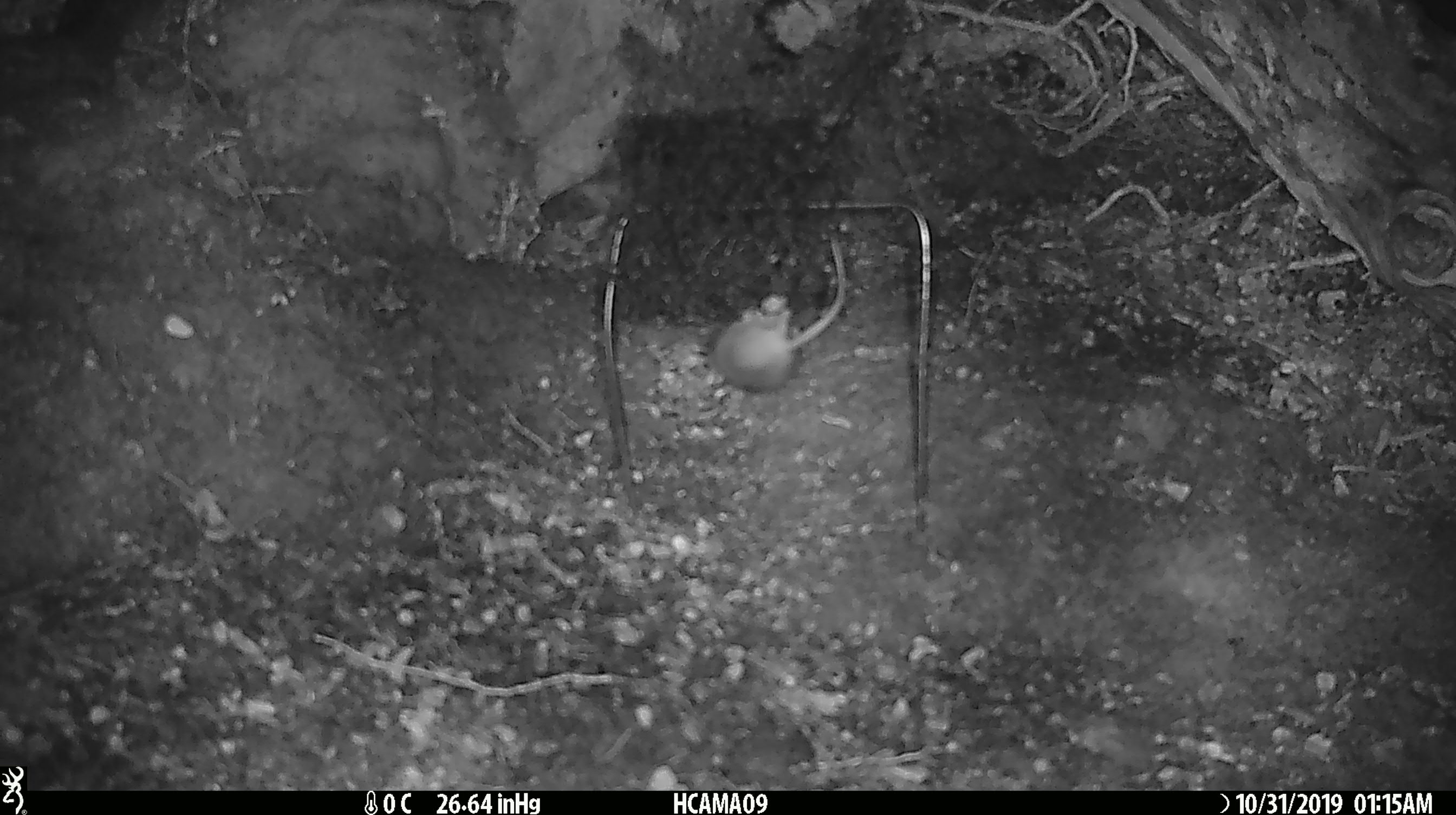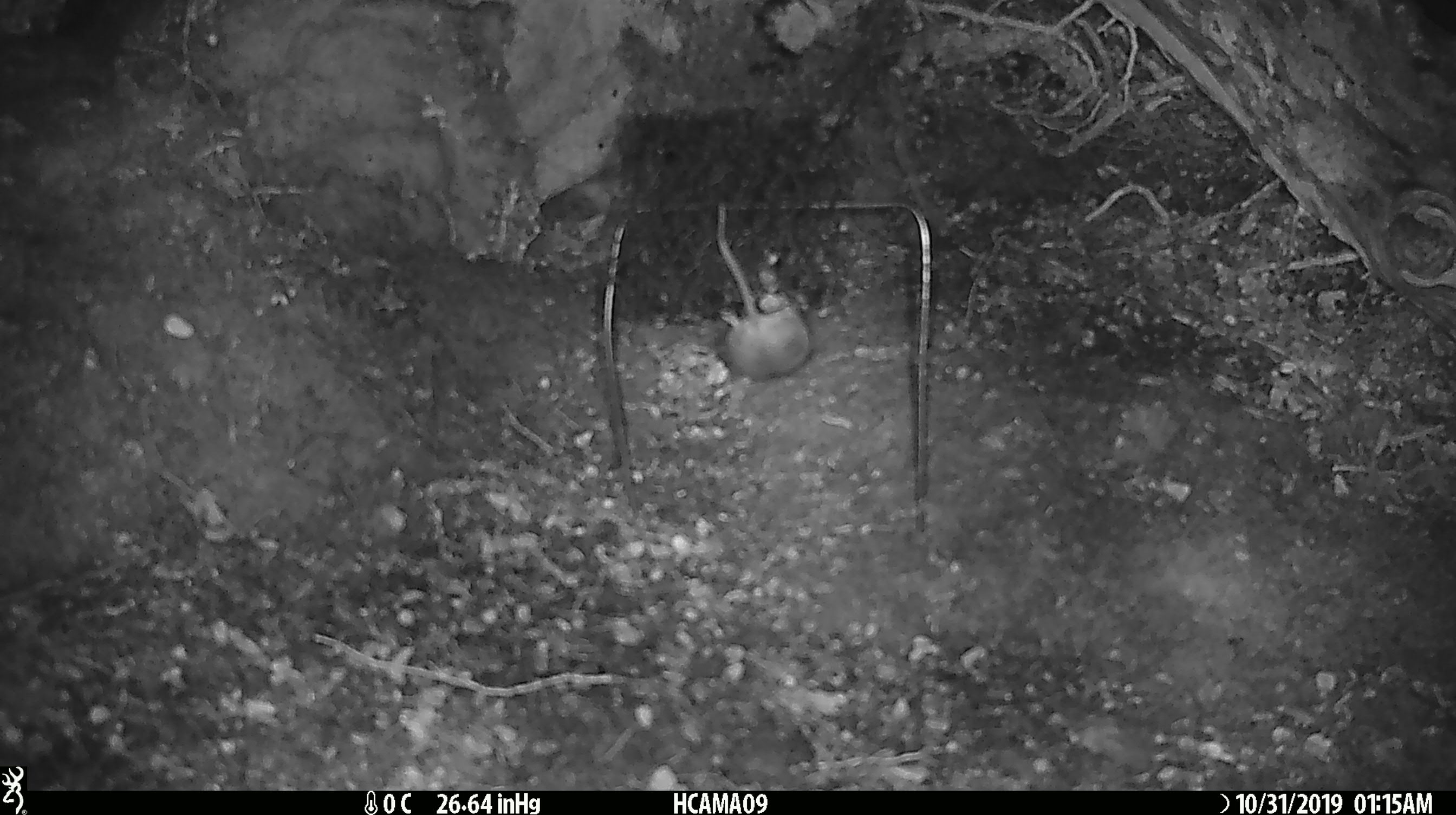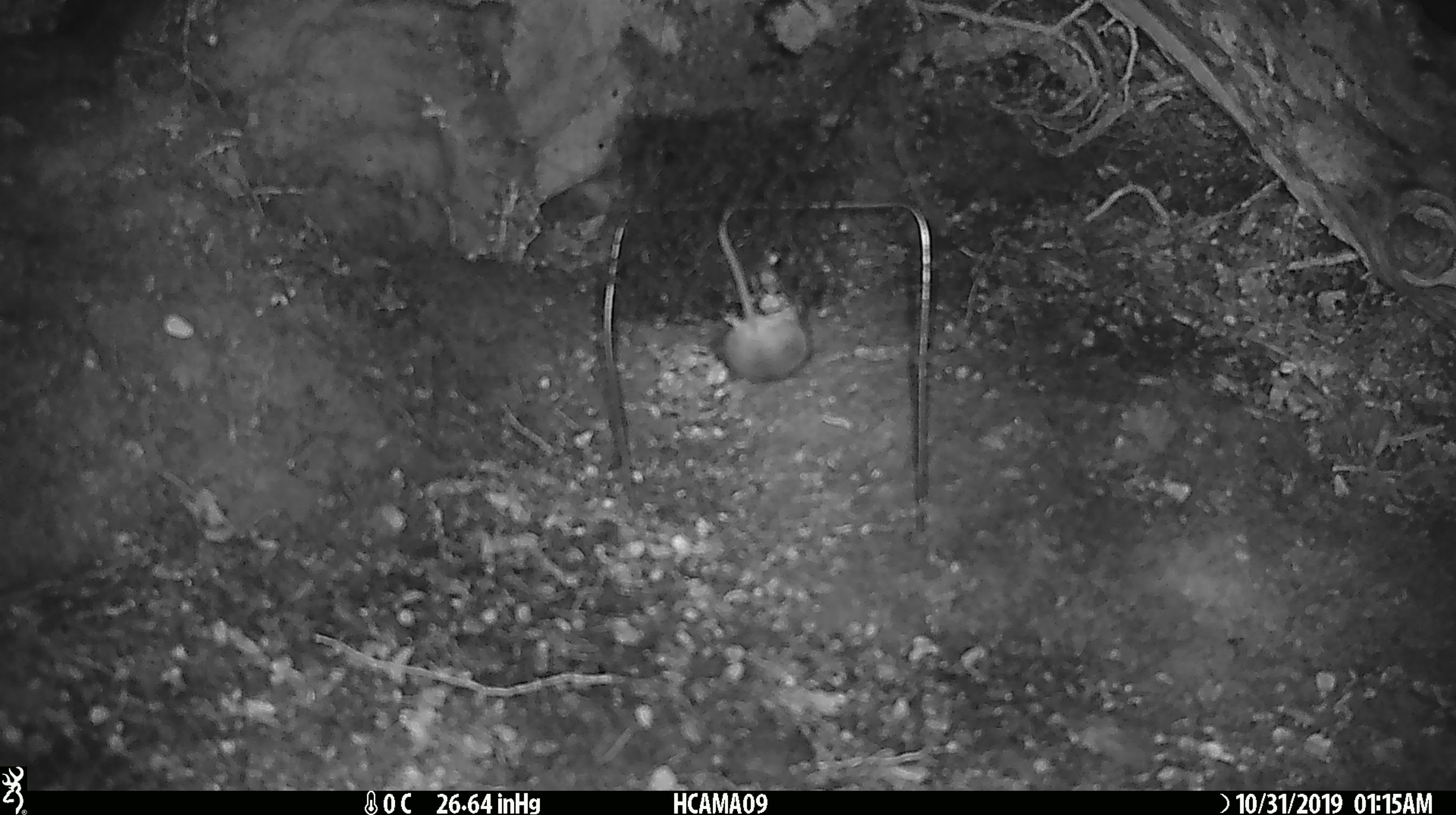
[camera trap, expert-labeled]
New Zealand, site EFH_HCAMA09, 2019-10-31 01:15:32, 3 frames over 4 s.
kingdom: Animalia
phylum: Chordata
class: Mammalia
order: Rodentia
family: Muridae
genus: Mus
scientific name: Mus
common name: mouse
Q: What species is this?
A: Mouse (Mus).